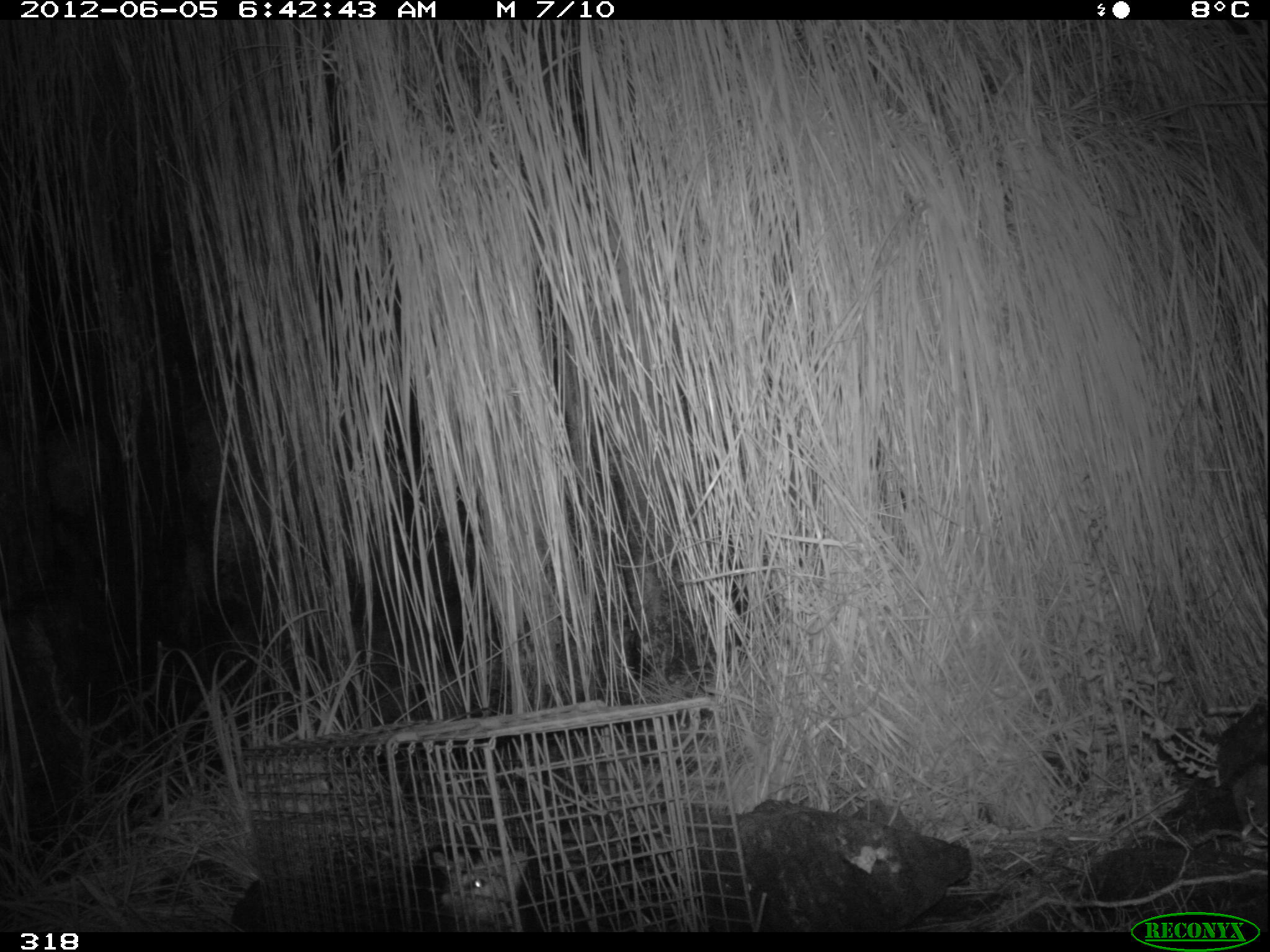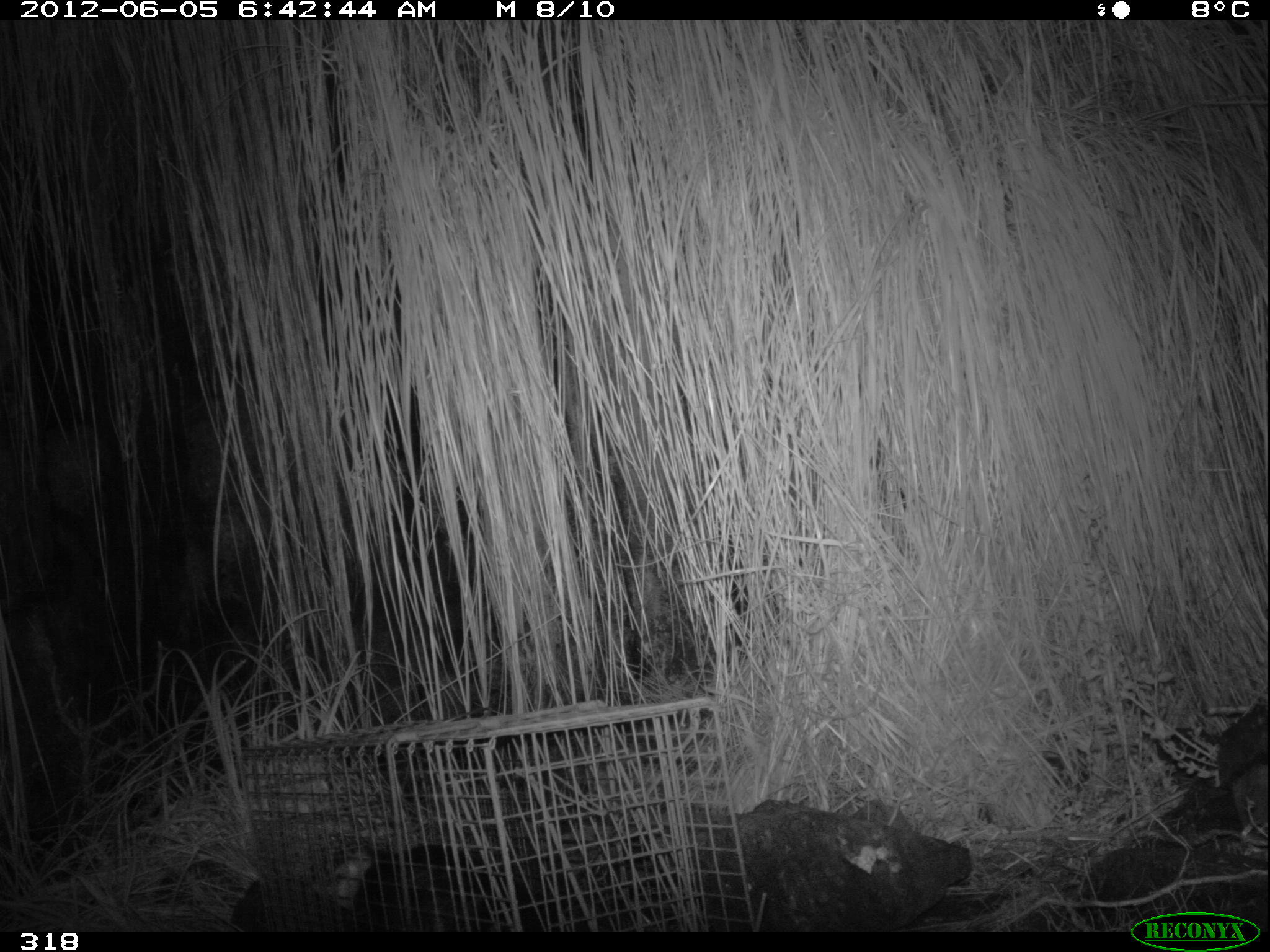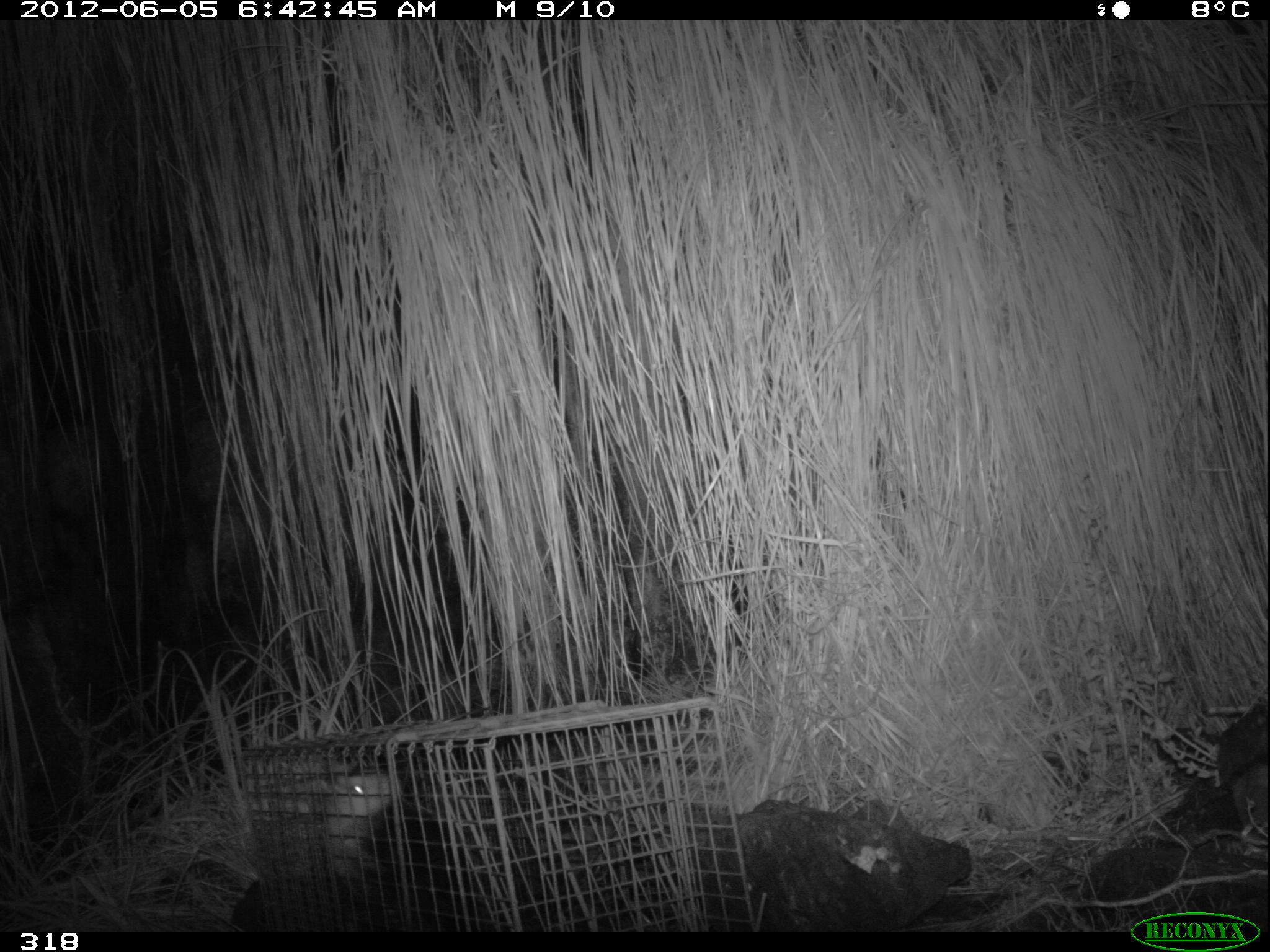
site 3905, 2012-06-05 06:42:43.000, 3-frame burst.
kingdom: Animalia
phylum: Chordata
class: Mammalia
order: Didelphimorphia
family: Didelphidae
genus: Didelphis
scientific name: Didelphis pernigra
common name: andean white-eared opossum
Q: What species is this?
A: Didelphis pernigra (andean white-eared opossum).